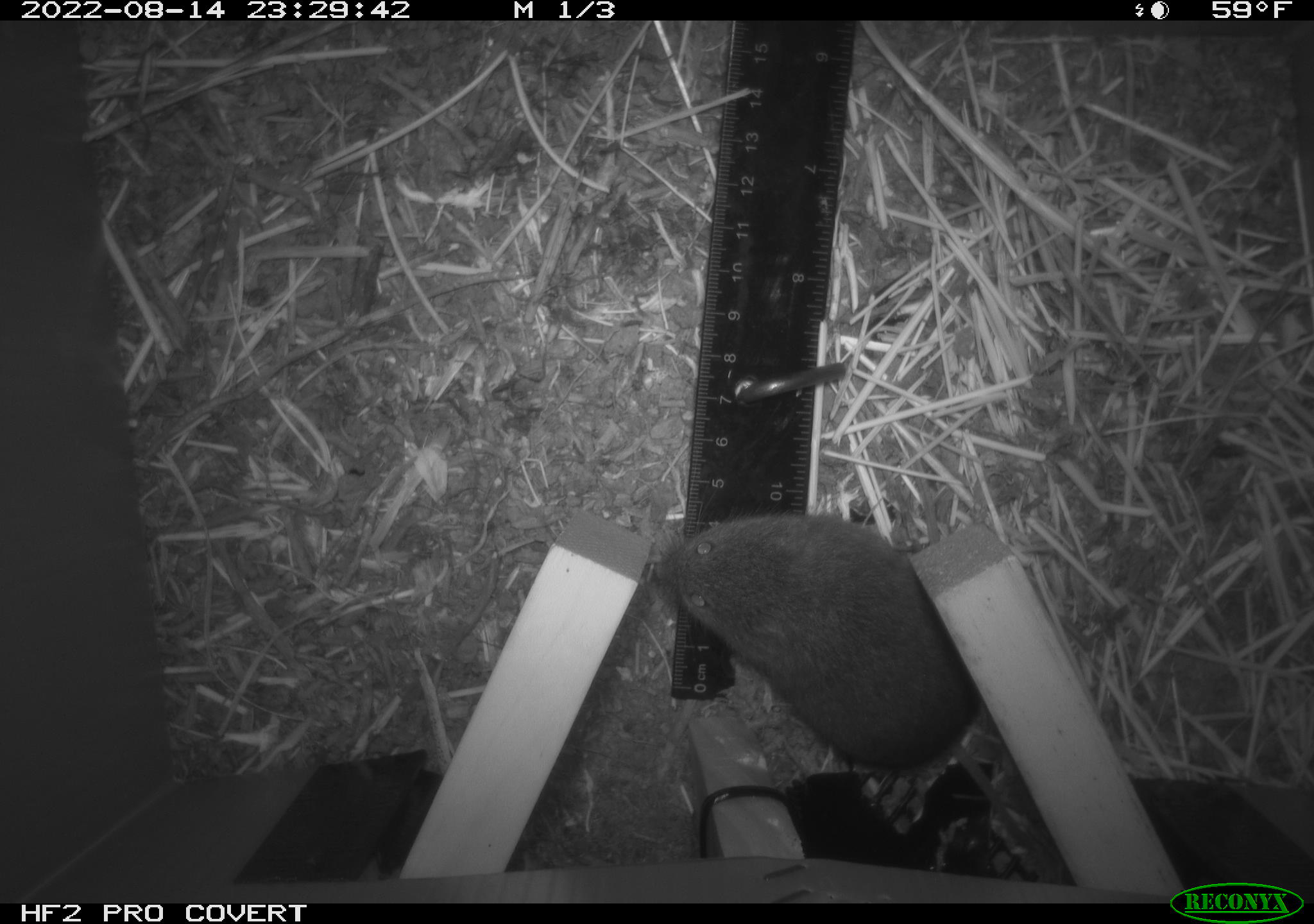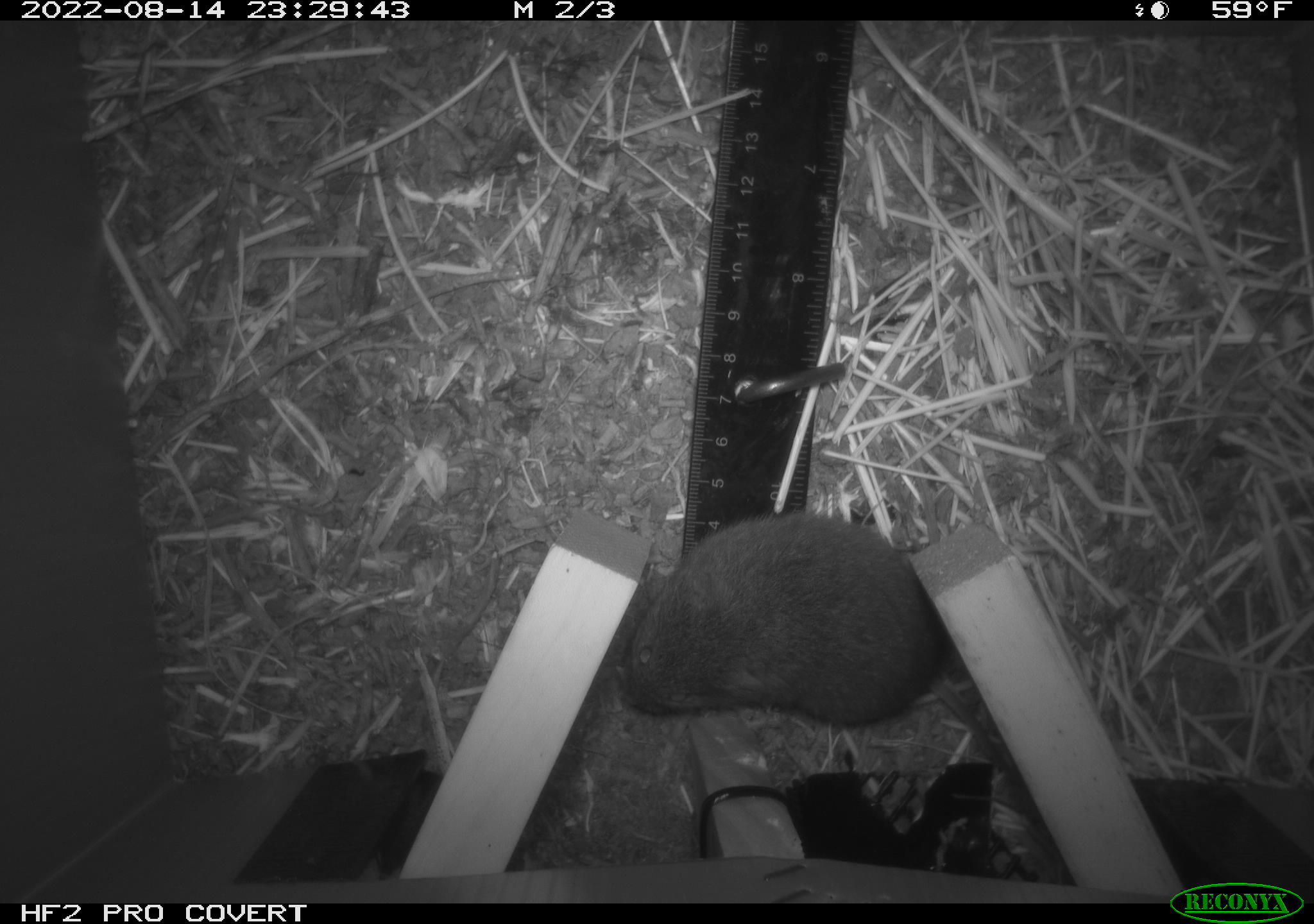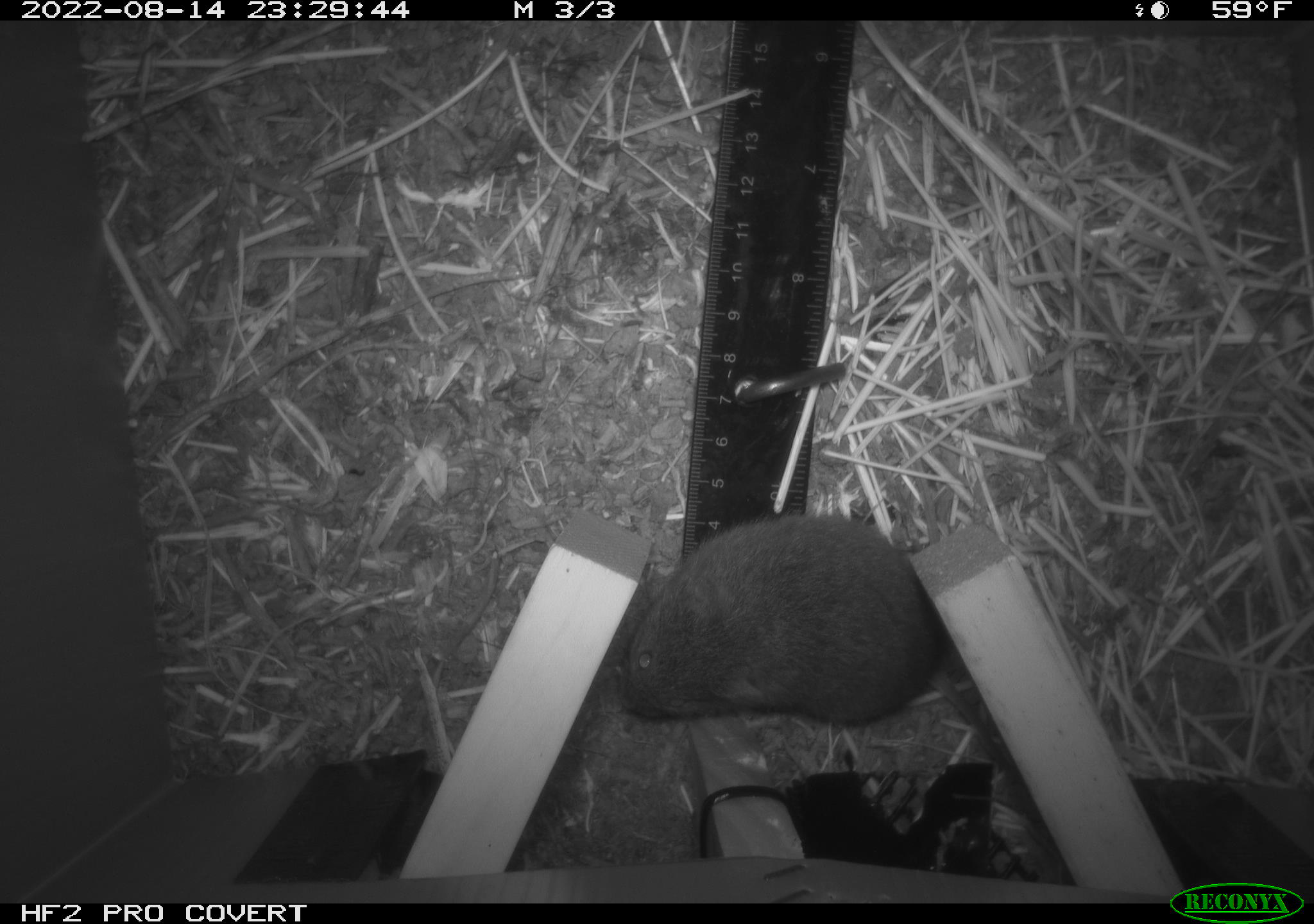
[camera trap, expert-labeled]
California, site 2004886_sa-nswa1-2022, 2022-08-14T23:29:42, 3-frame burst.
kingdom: Animalia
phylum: Chordata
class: Mammalia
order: Rodentia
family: Cricetidae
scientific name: Cricetidae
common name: hamsters, voles, lemmings, and allies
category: cricetidae family